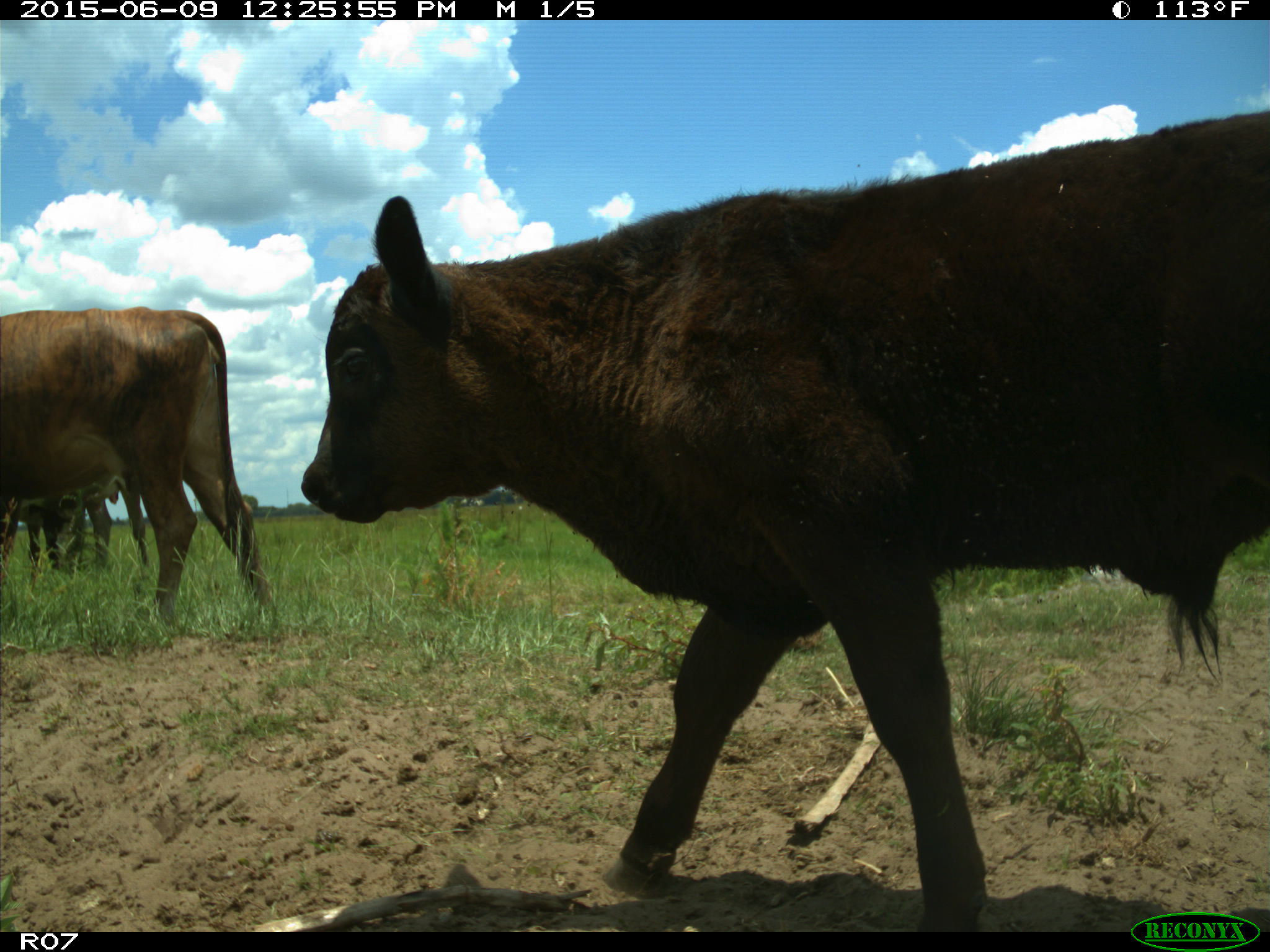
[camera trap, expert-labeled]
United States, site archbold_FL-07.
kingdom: Animalia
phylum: Chordata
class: Mammalia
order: Artiodactyla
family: Bovidae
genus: Bos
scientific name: Bos taurus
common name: domestic cow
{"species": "Bos taurus (domestic cow)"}